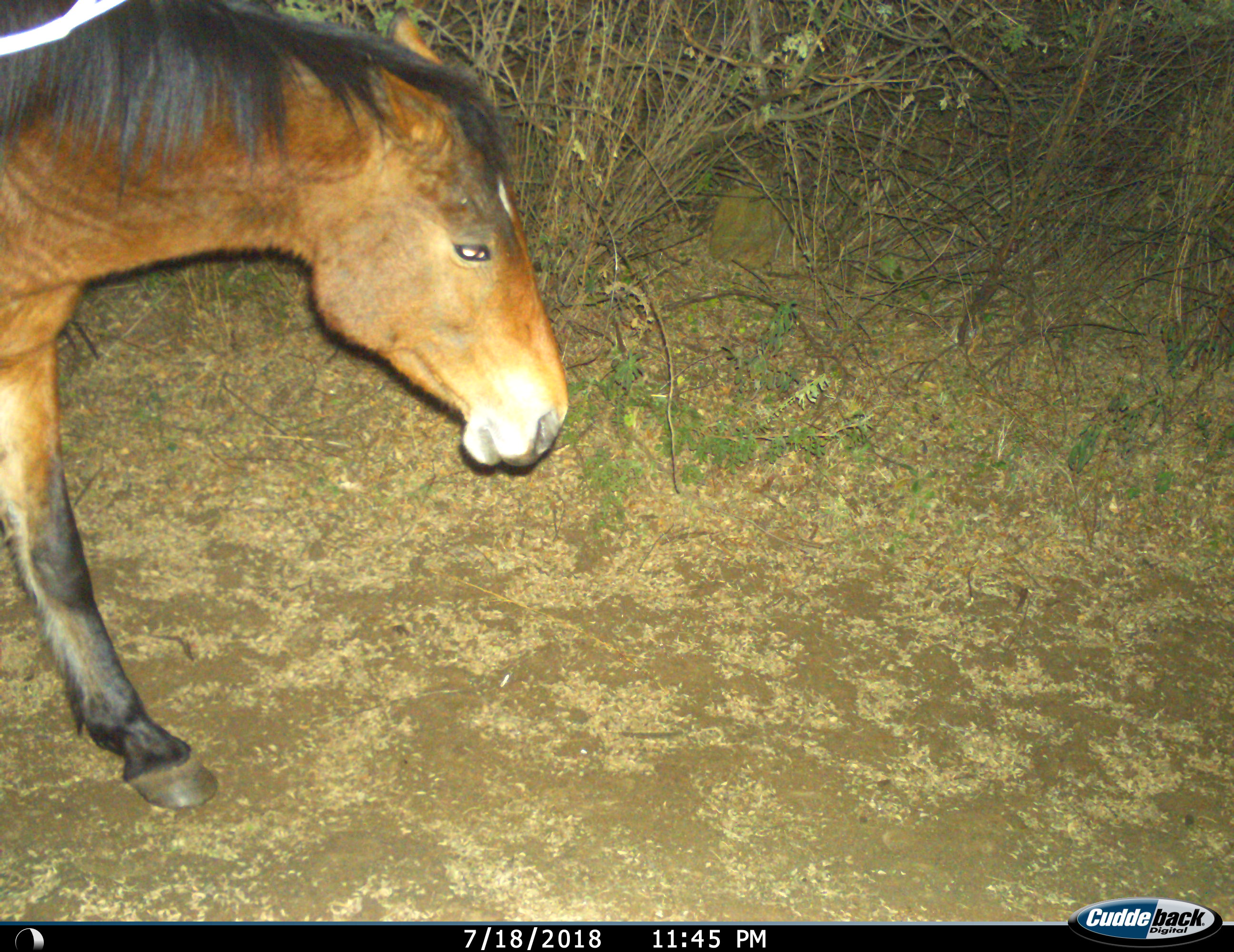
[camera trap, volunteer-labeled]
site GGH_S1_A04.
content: unidentified animal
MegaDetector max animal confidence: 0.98